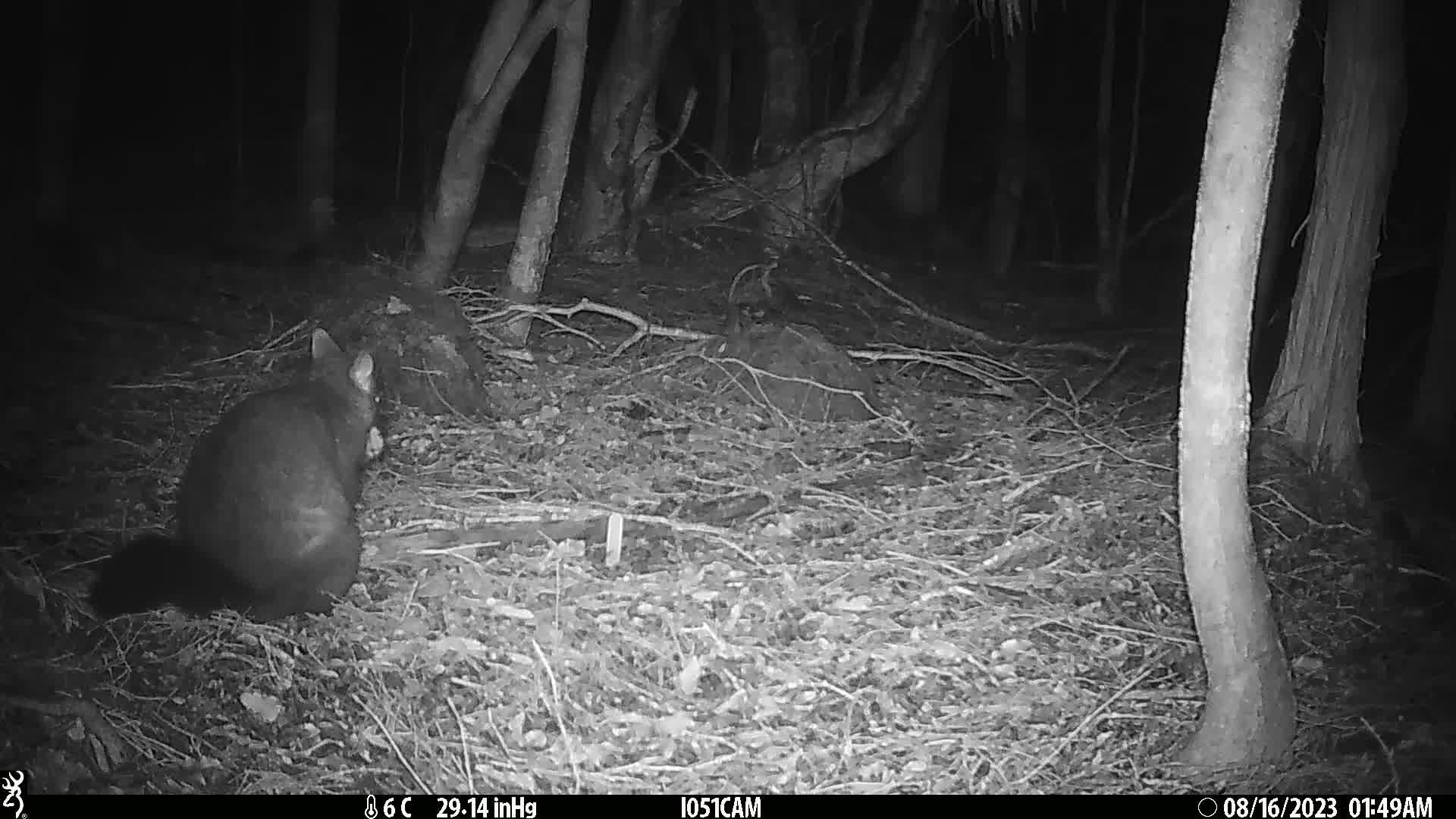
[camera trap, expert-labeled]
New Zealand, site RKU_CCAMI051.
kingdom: Animalia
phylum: Chordata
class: Mammalia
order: Diprotodontia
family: Phalangeridae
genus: Trichosurus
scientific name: Trichosurus vulpecula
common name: common brushtail possum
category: possum